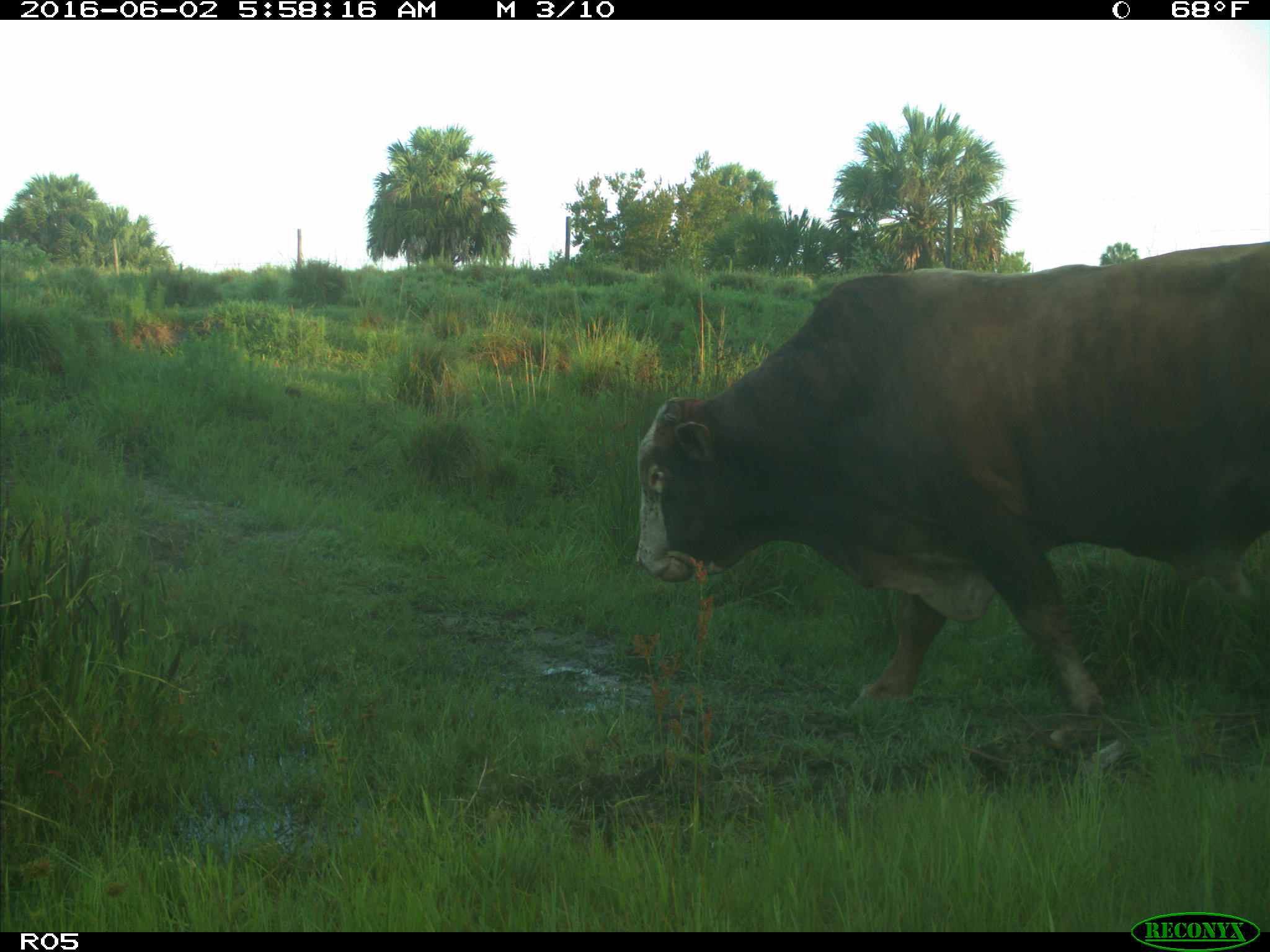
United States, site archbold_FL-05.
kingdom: Animalia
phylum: Chordata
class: Mammalia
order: Artiodactyla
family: Bovidae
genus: Bos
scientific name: Bos taurus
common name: domestic cow